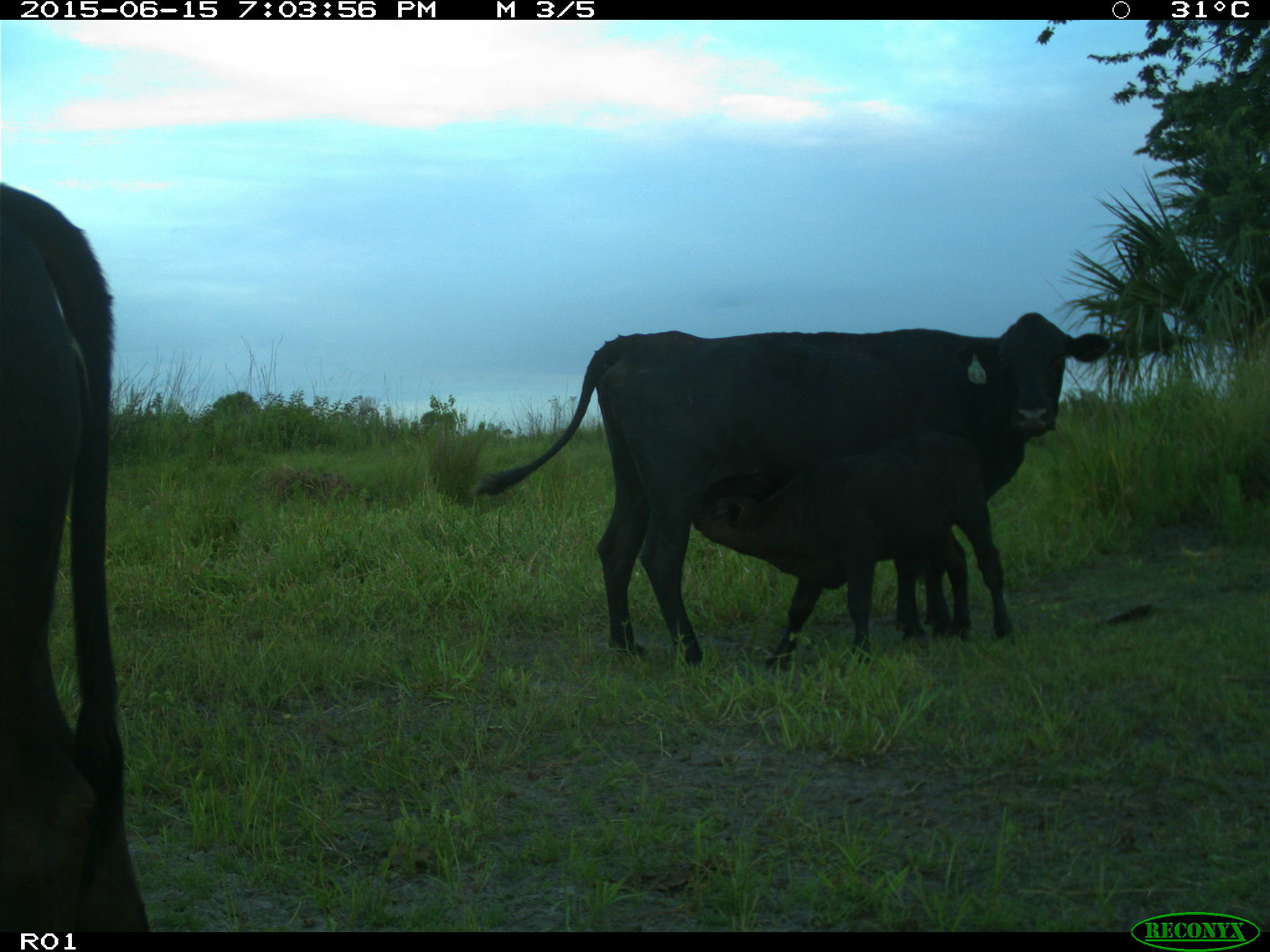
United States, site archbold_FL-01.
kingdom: Animalia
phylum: Chordata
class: Mammalia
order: Artiodactyla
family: Bovidae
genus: Bos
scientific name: Bos taurus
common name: domestic cow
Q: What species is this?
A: Bos taurus (domestic cow).